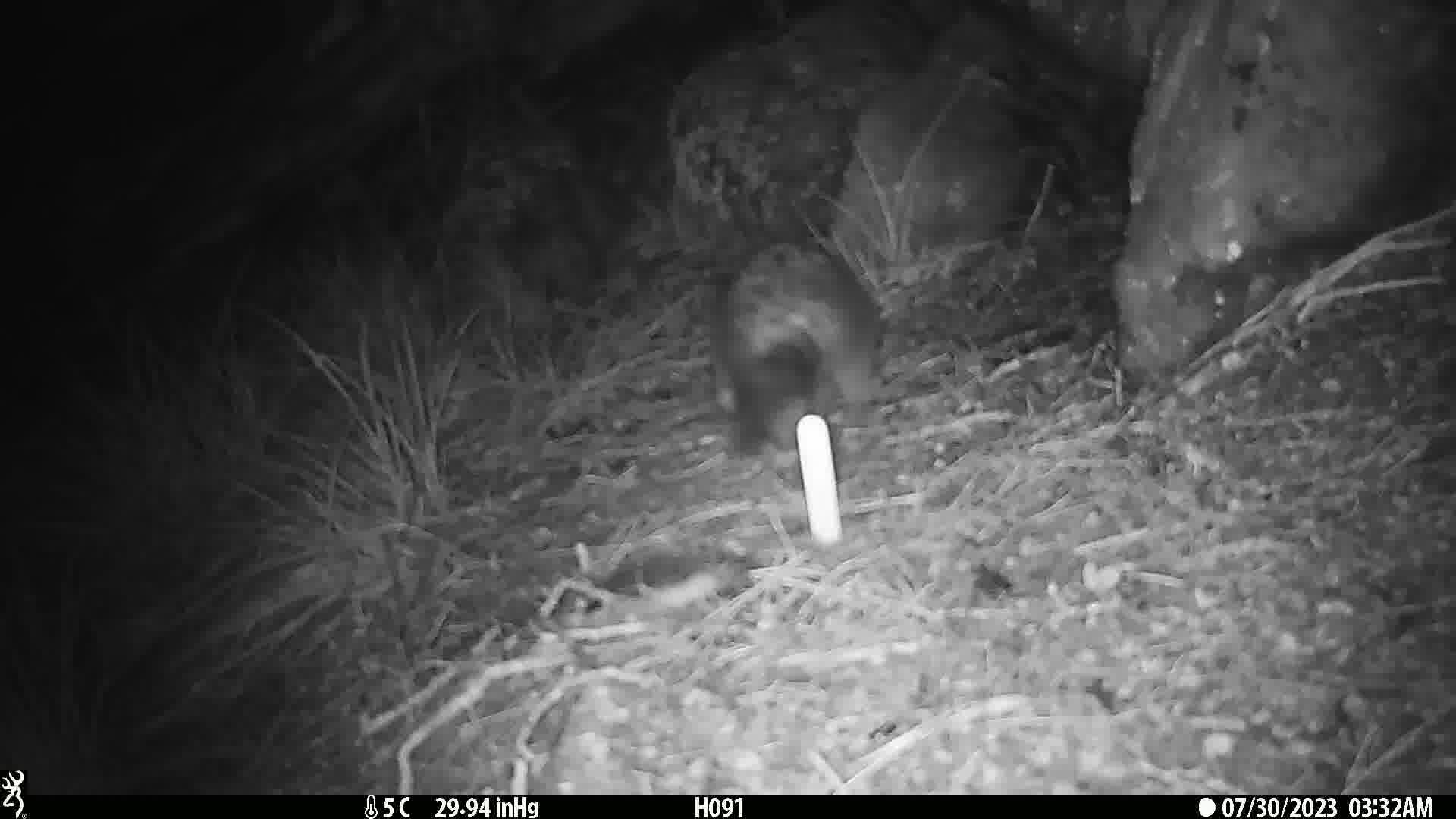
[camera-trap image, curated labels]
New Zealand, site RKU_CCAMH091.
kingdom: Animalia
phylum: Chordata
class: Mammalia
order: Diprotodontia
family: Phalangeridae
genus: Trichosurus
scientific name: Trichosurus vulpecula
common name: common brushtail possum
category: possum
Possum (common brushtail possum) (Trichosurus vulpecula).